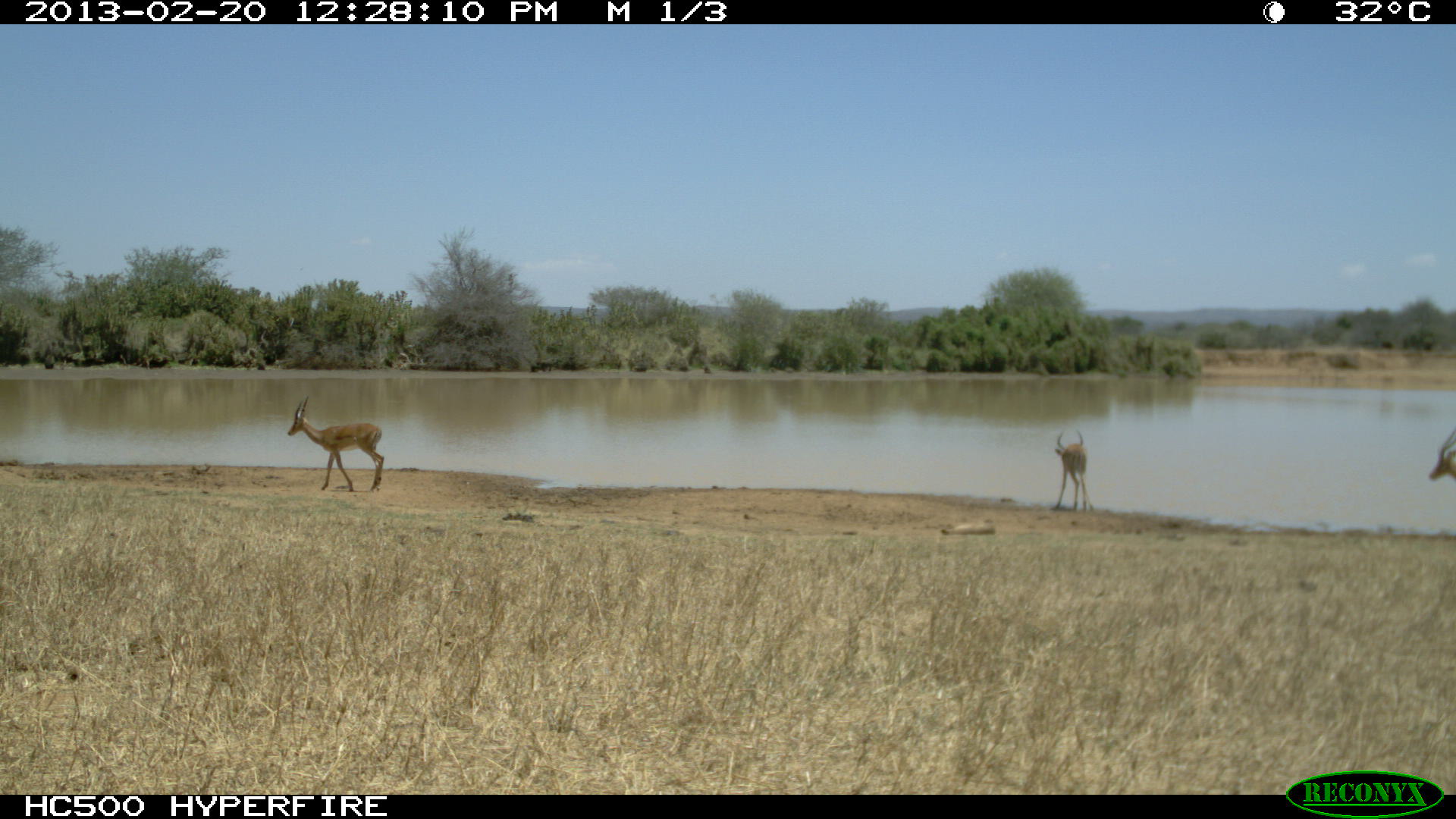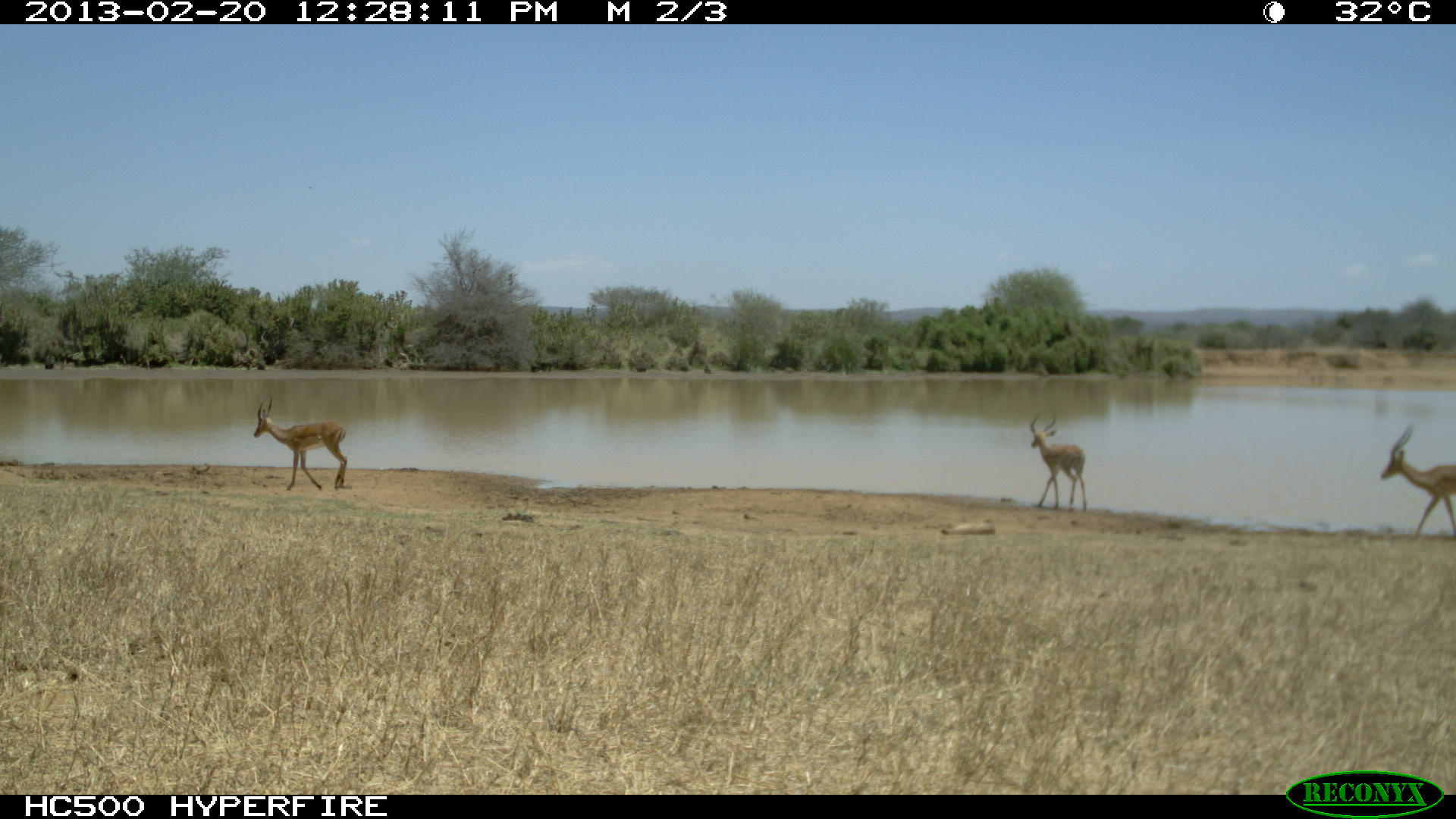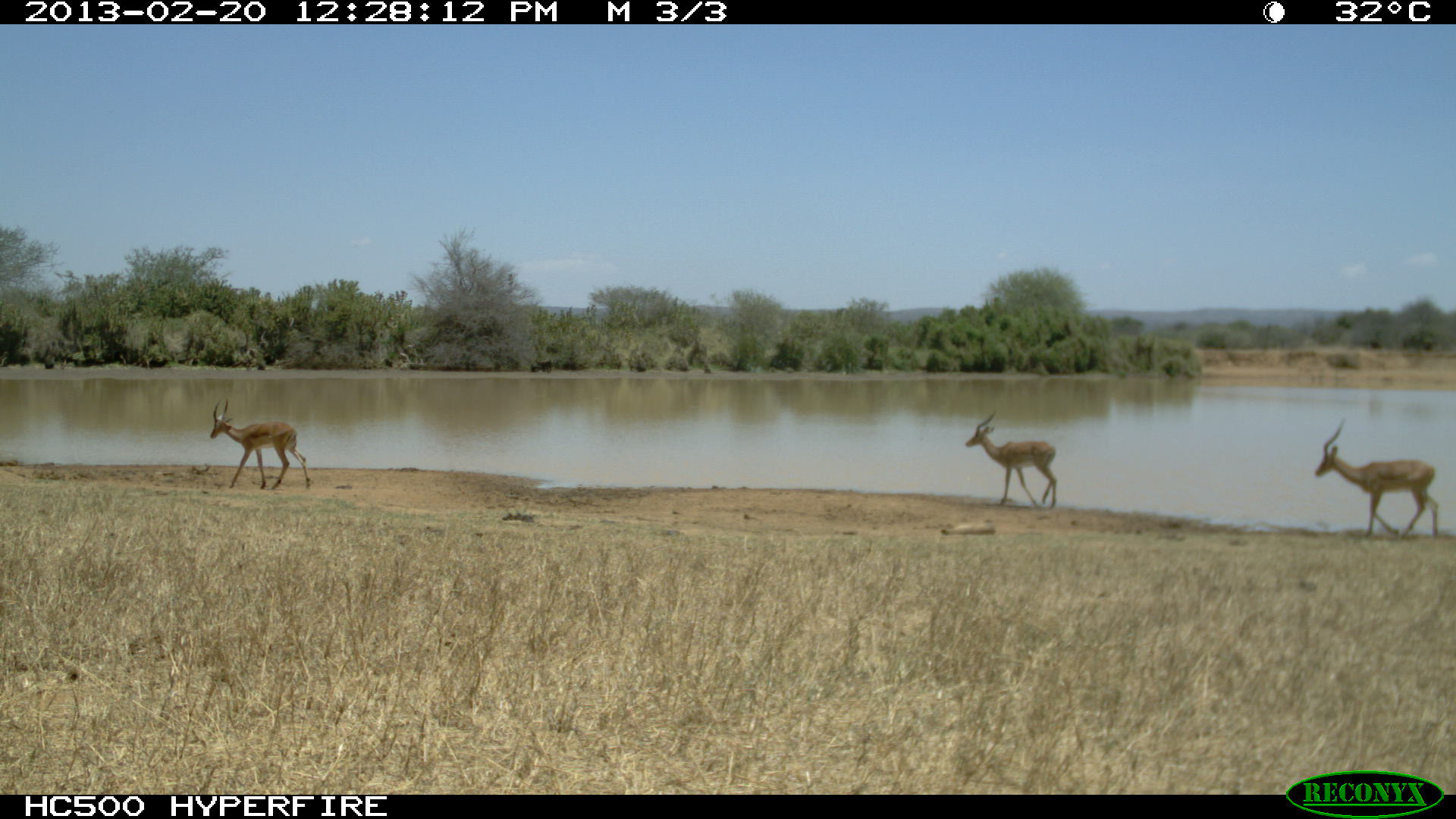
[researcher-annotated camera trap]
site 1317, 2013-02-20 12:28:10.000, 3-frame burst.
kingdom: Animalia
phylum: Chordata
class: Mammalia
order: Artiodactyla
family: Bovidae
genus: Aepyceros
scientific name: Aepyceros melampus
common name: impala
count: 2